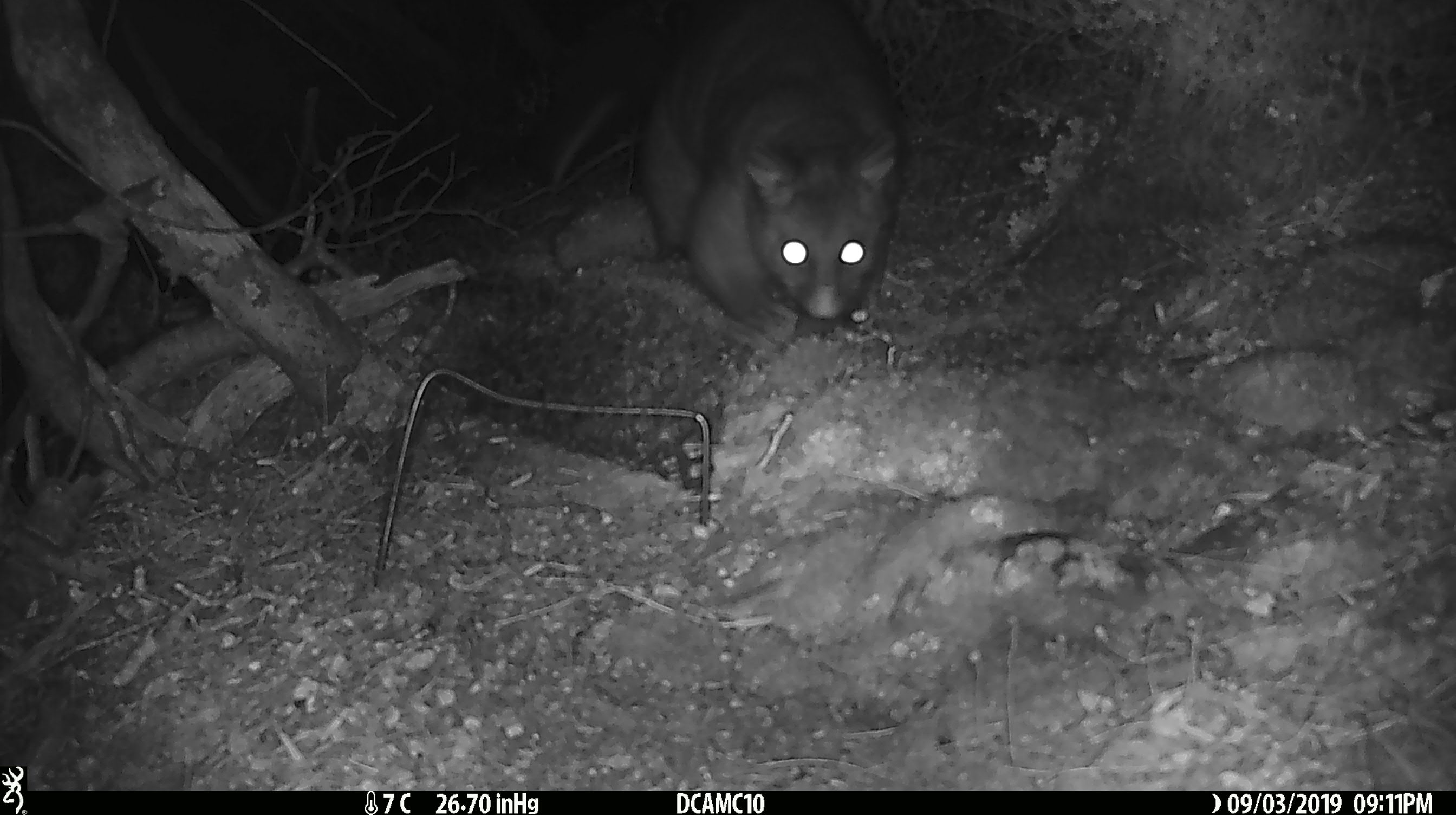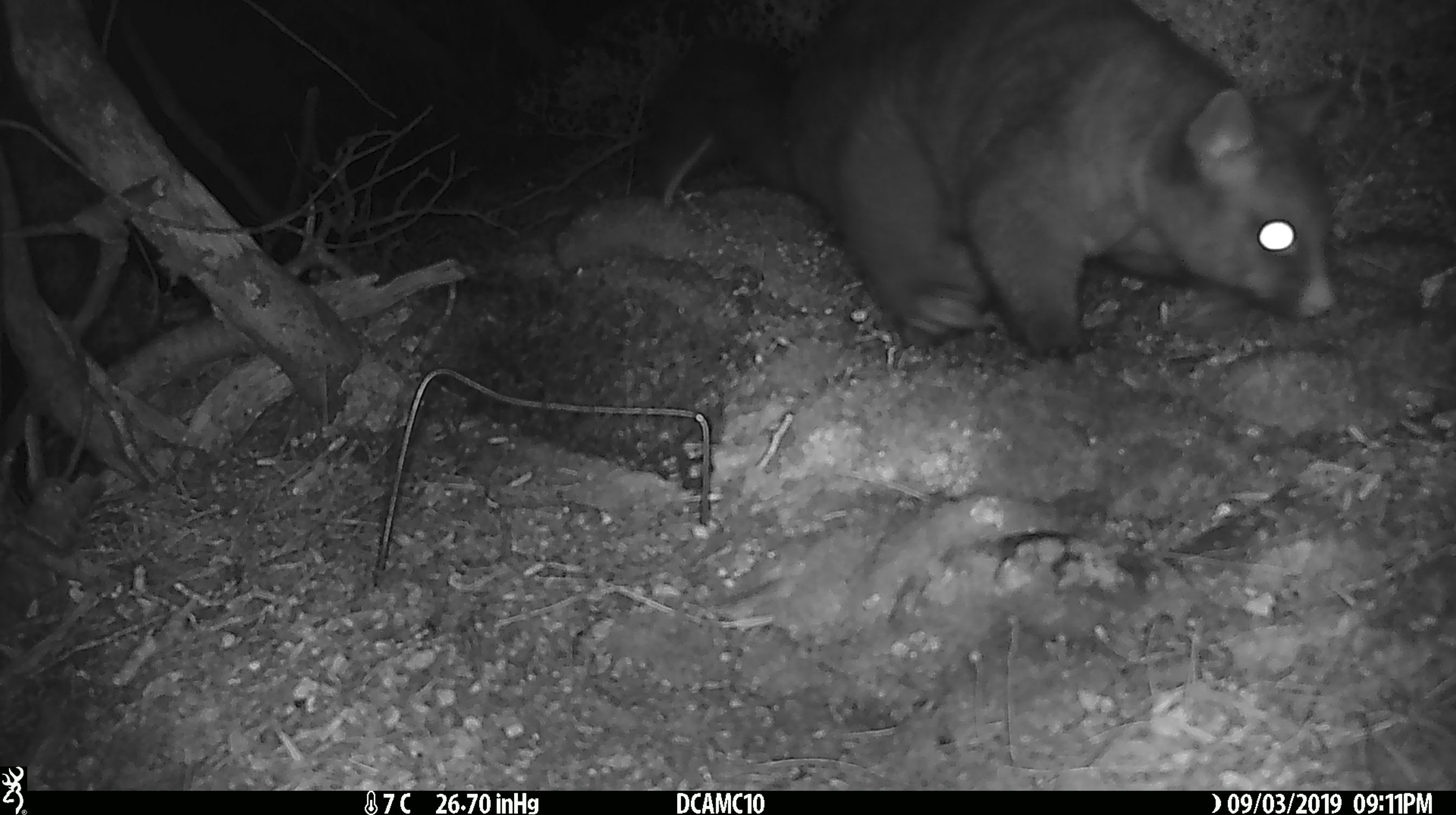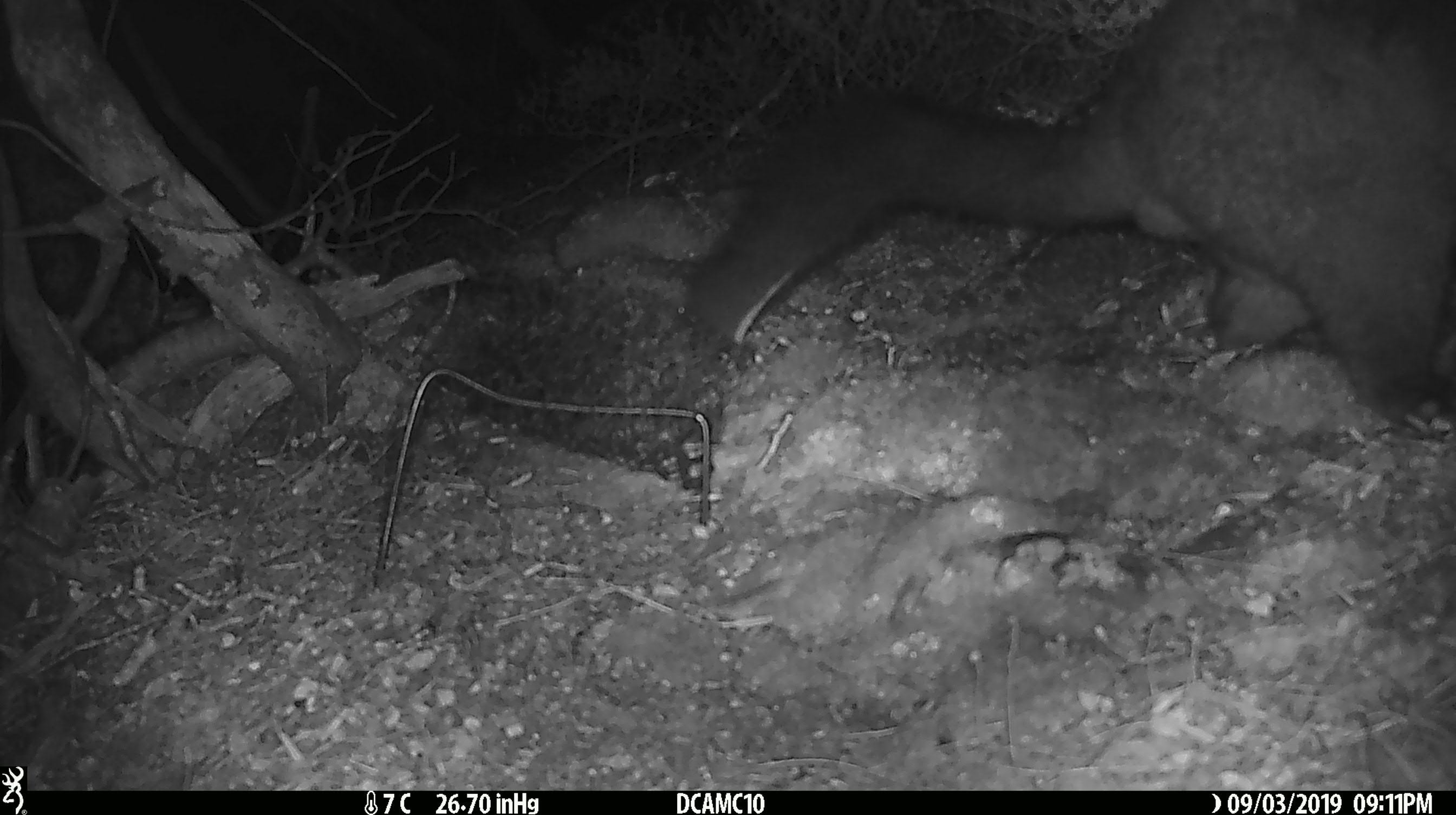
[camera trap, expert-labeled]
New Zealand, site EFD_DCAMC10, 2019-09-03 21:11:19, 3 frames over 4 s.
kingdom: Animalia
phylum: Chordata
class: Mammalia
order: Diprotodontia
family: Phalangeridae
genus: Trichosurus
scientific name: Trichosurus vulpecula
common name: common brushtail possum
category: possum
Possum (common brushtail possum) (Trichosurus vulpecula).